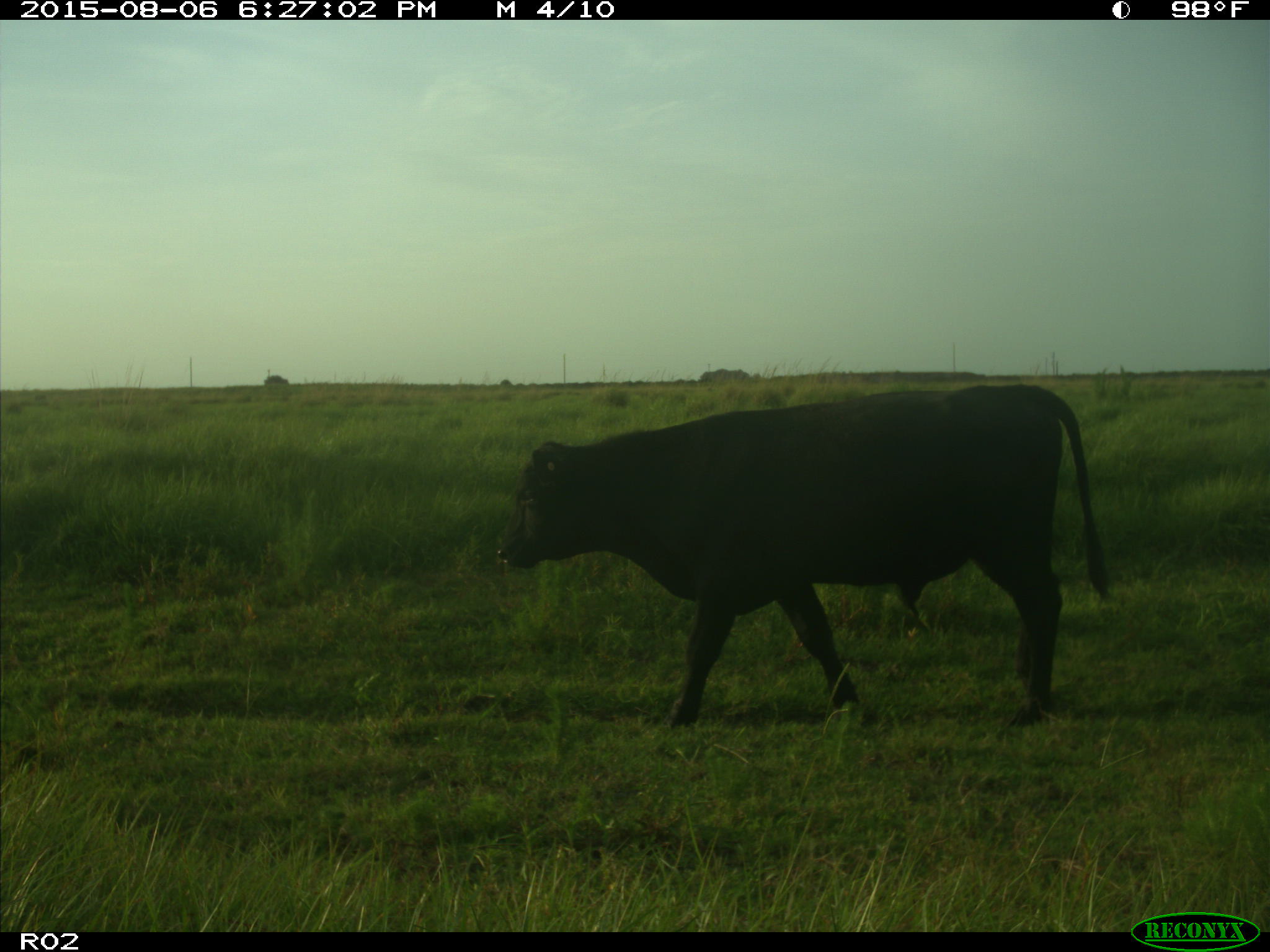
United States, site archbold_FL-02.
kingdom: Animalia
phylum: Chordata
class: Mammalia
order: Artiodactyla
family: Bovidae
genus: Bos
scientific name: Bos taurus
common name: domestic cow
Bos taurus (domestic cow).